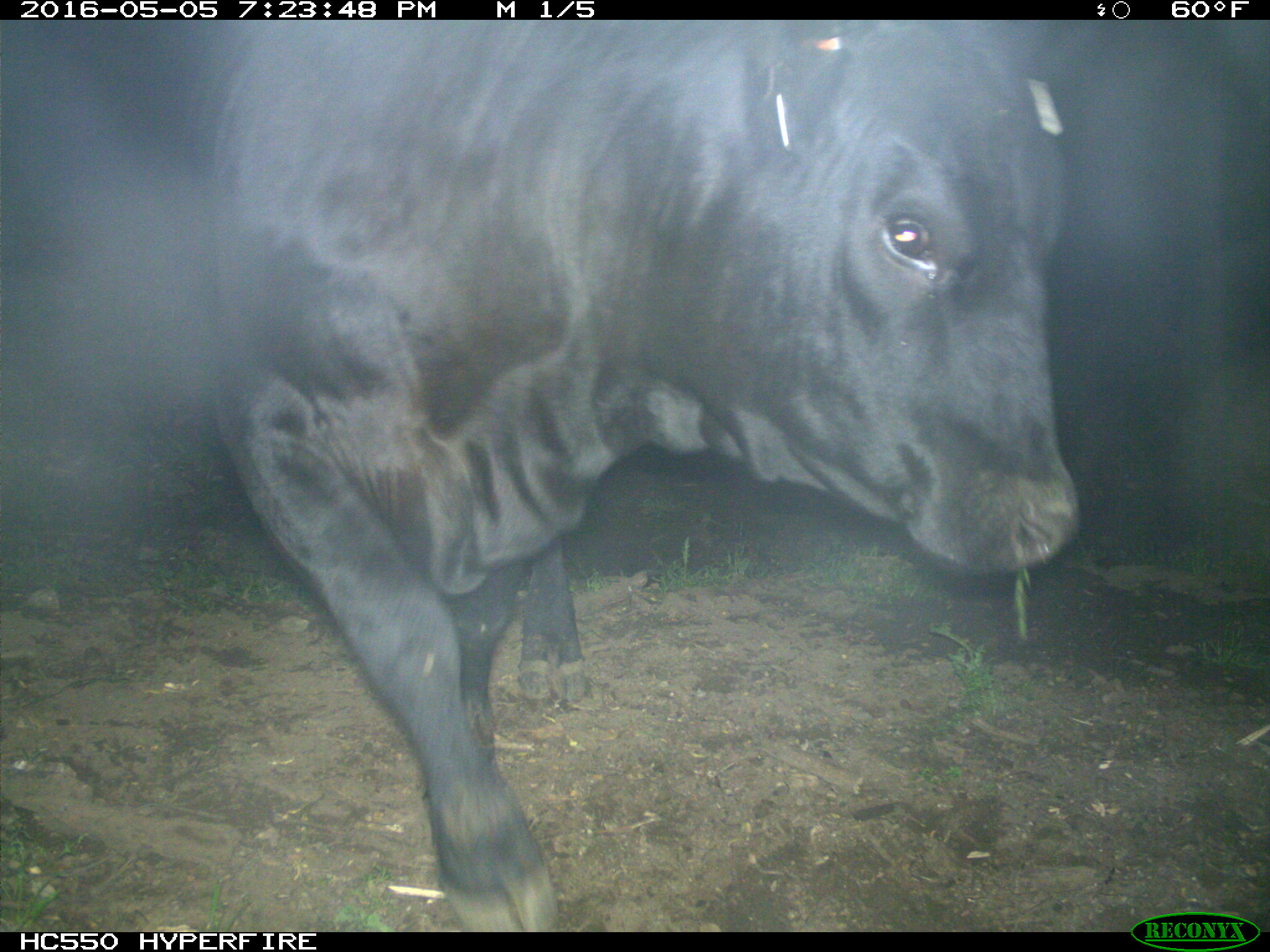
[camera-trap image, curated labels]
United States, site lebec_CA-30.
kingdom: Animalia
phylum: Chordata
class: Mammalia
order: Artiodactyla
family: Bovidae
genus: Bos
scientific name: Bos taurus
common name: domestic cow